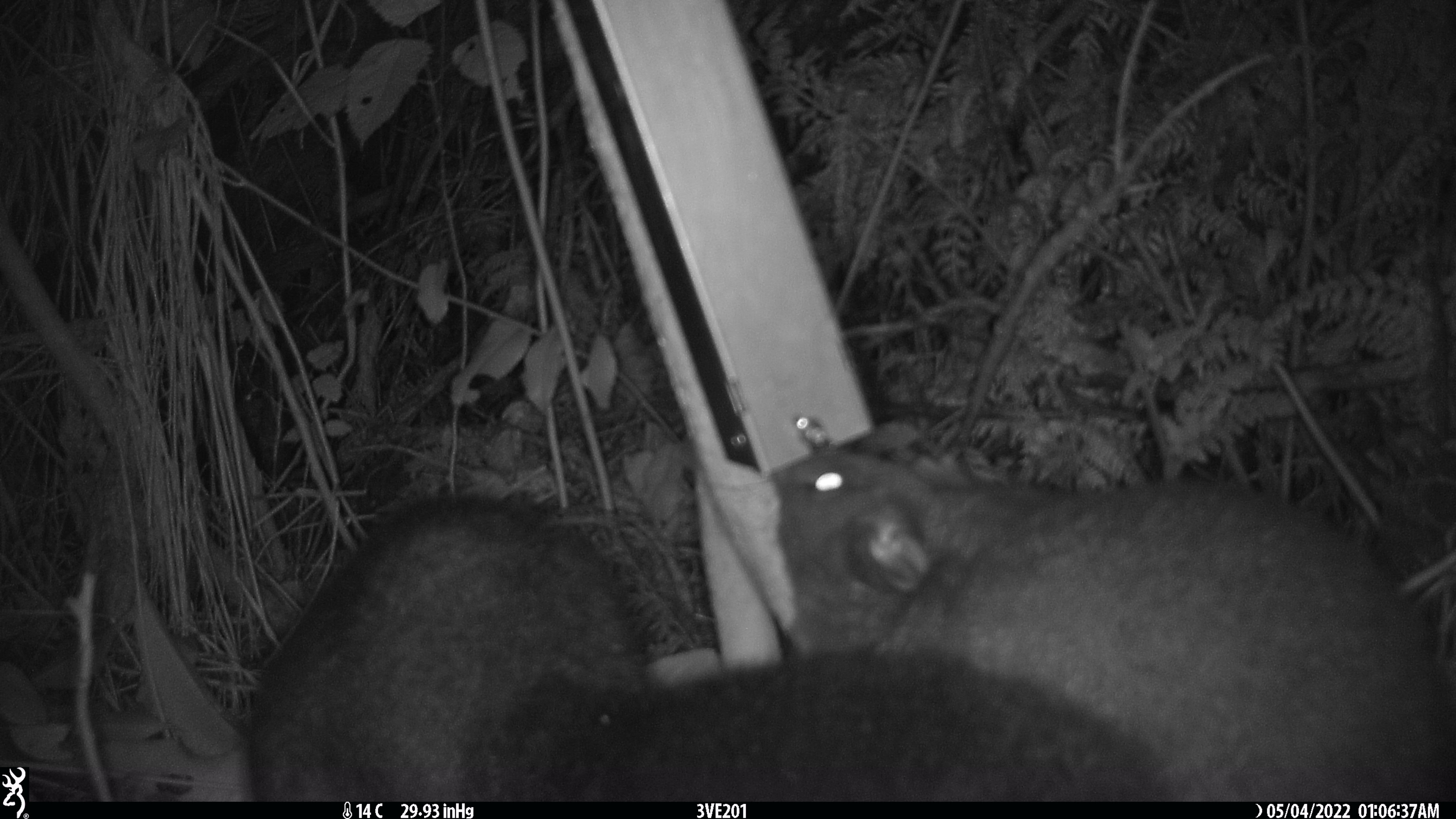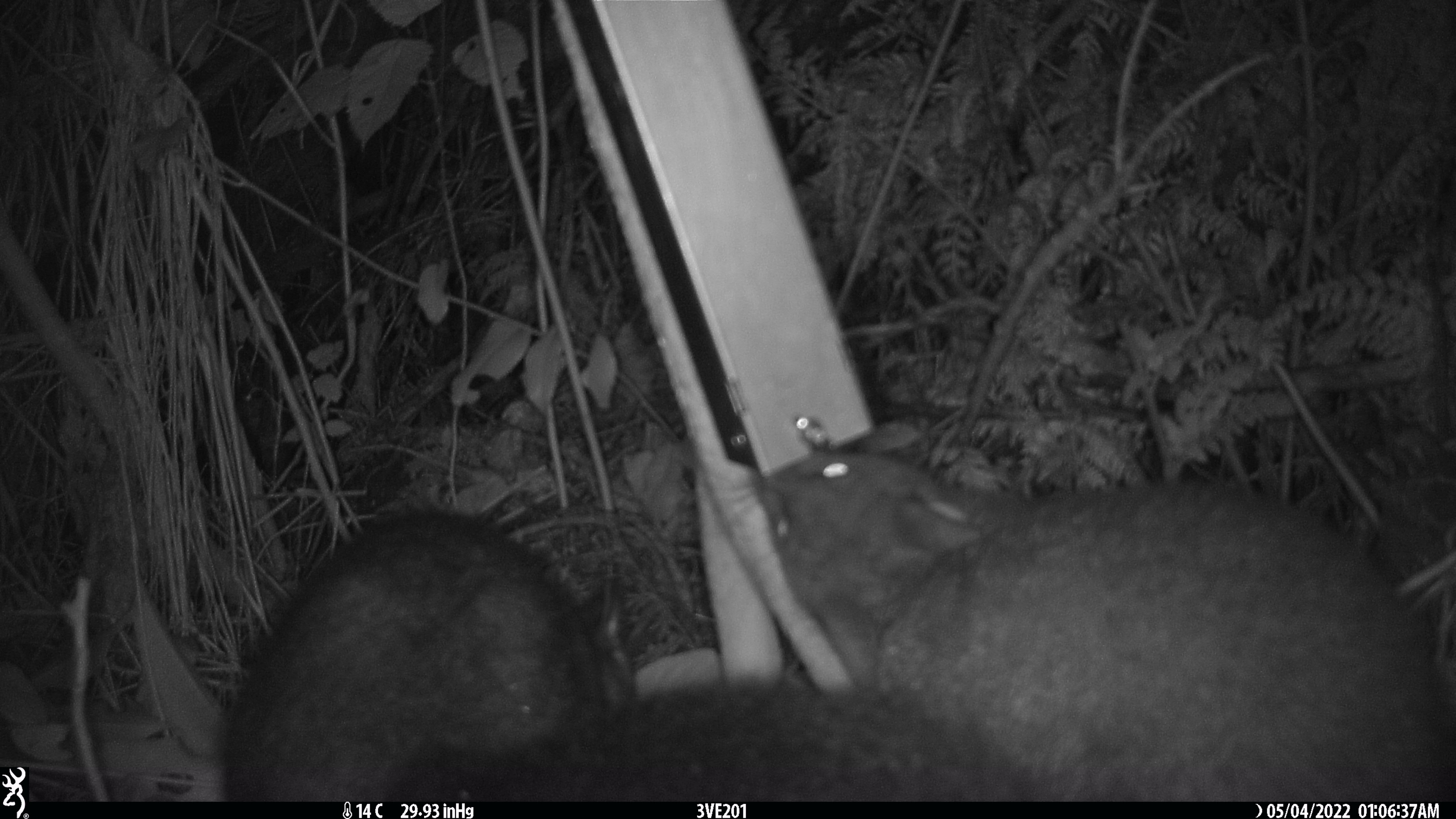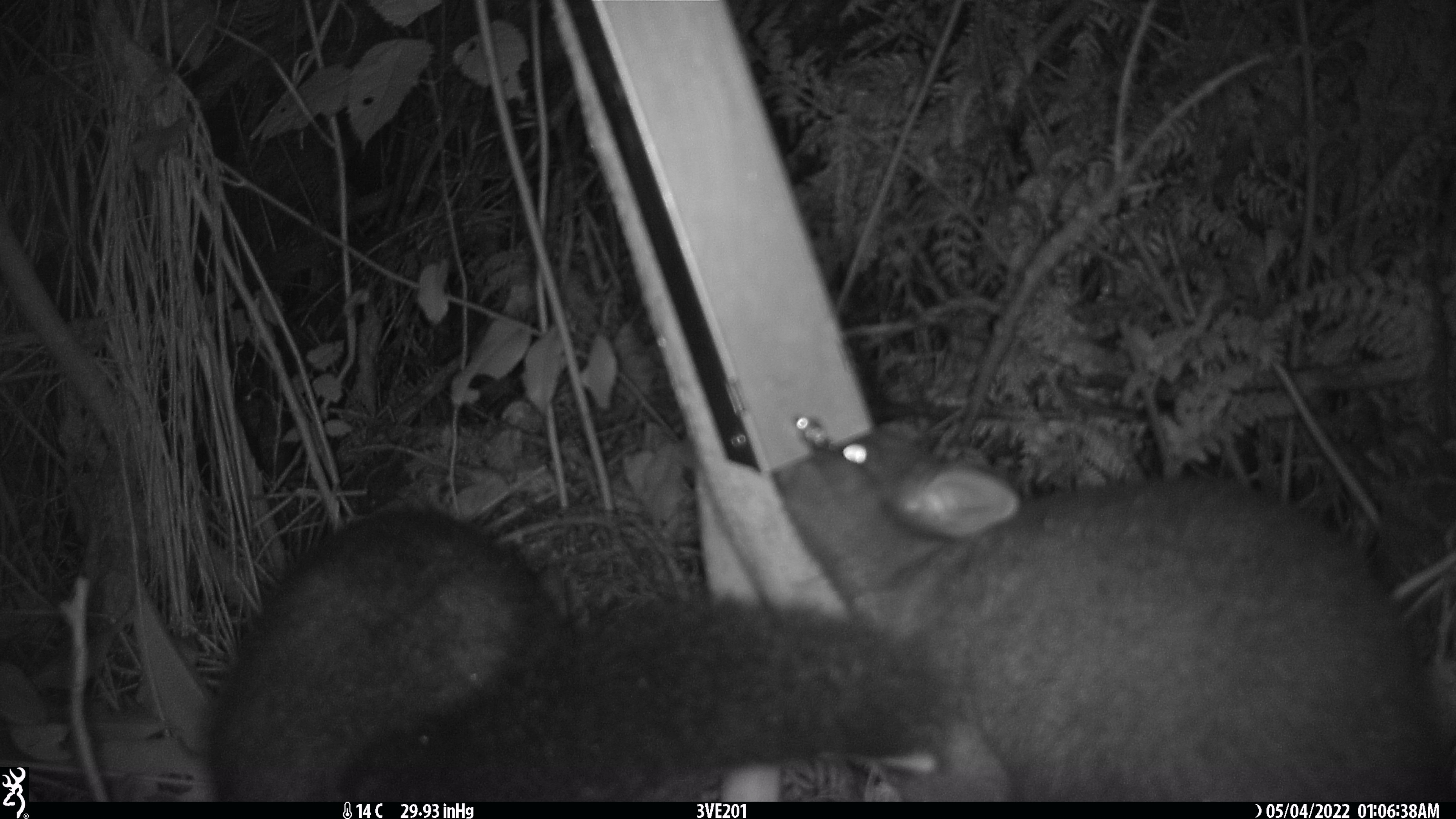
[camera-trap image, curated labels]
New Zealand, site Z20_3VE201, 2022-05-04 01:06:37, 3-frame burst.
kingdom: Animalia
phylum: Chordata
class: Mammalia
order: Diprotodontia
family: Phalangeridae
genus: Trichosurus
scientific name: Trichosurus vulpecula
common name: common brushtail possum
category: possum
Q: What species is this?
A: Possum (common brushtail possum) (Trichosurus vulpecula).